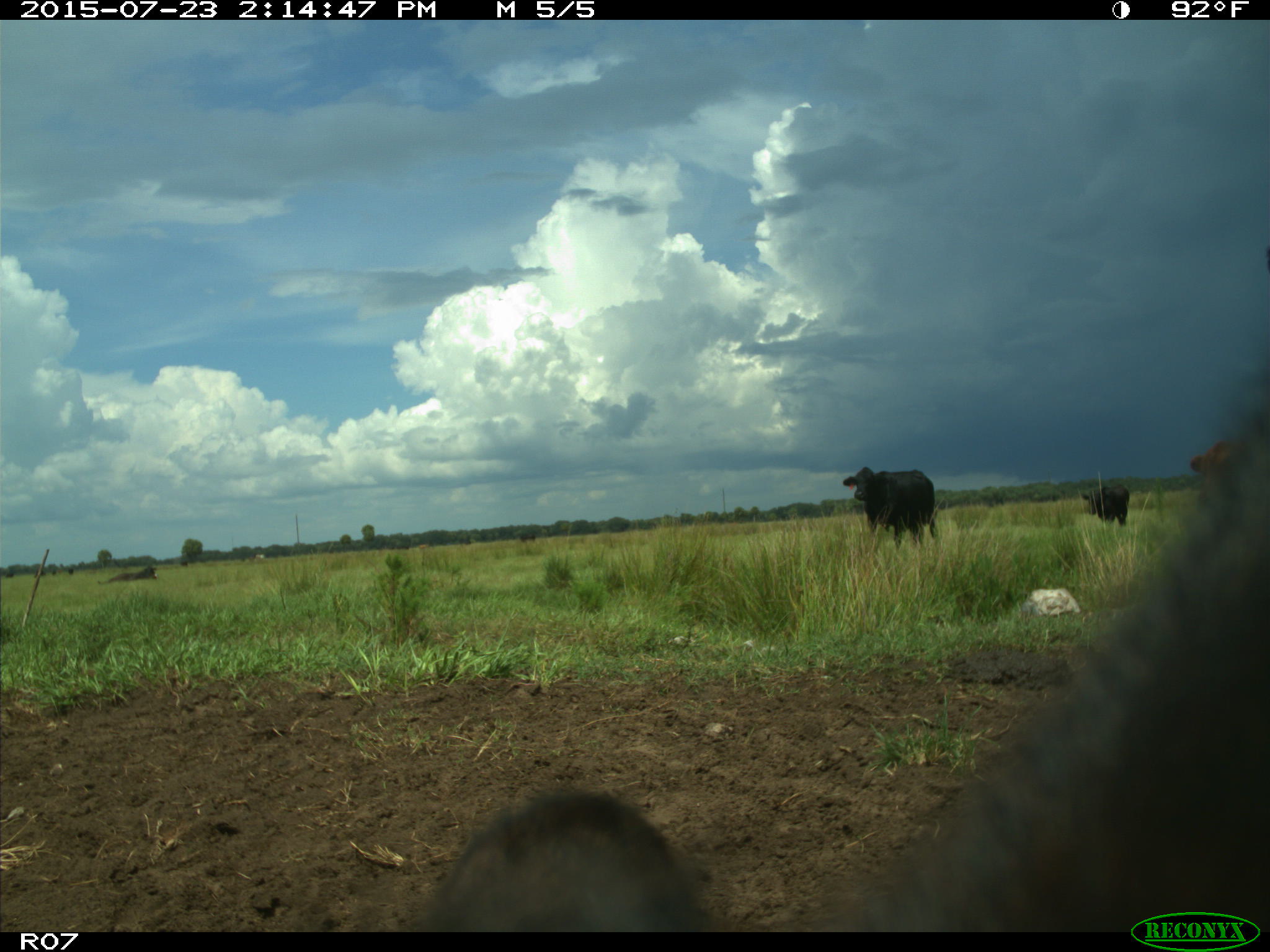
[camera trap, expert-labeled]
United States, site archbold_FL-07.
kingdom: Animalia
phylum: Chordata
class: Mammalia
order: Artiodactyla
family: Bovidae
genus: Bos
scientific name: Bos taurus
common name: domestic cow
Bos taurus (domestic cow).